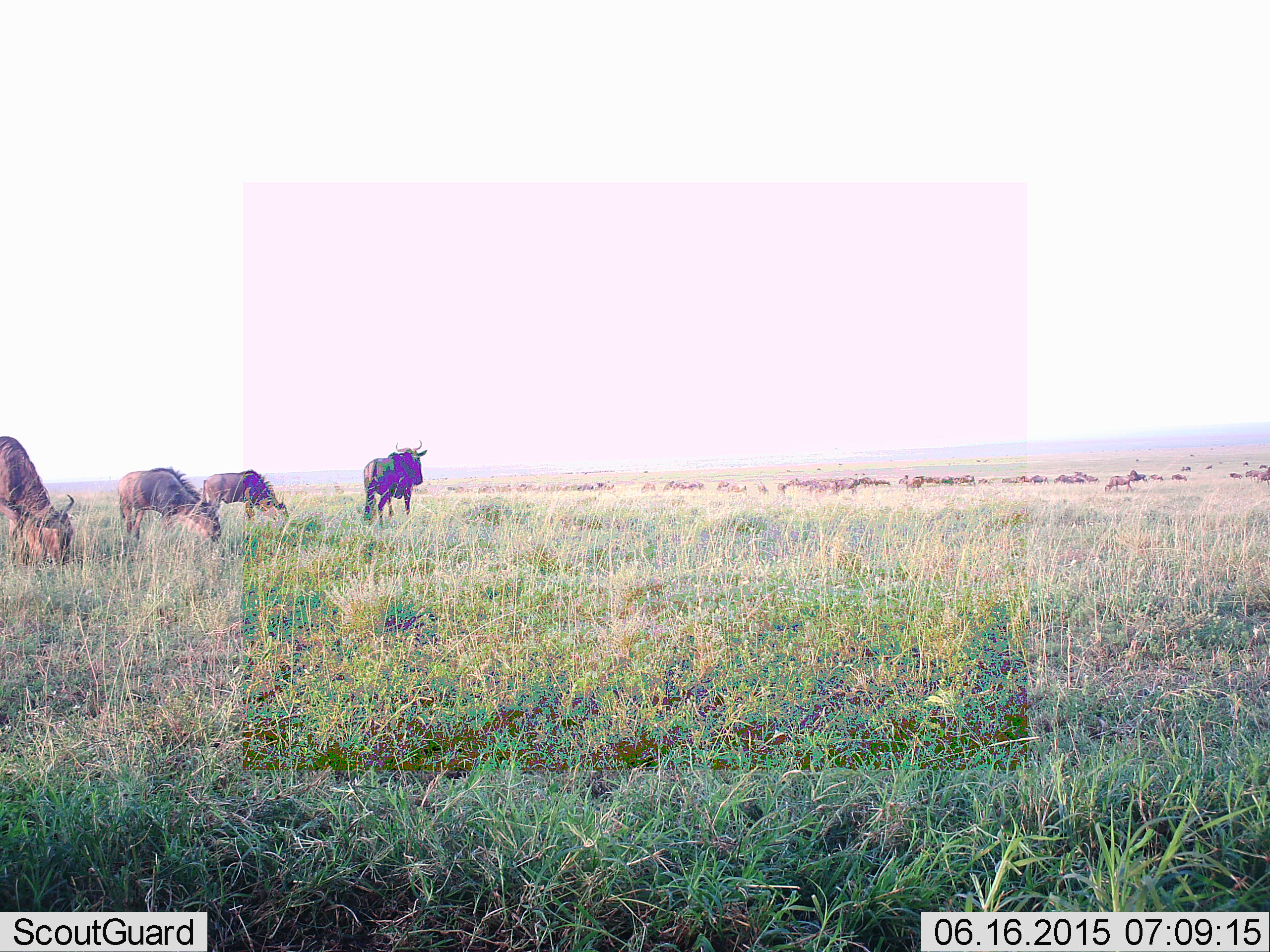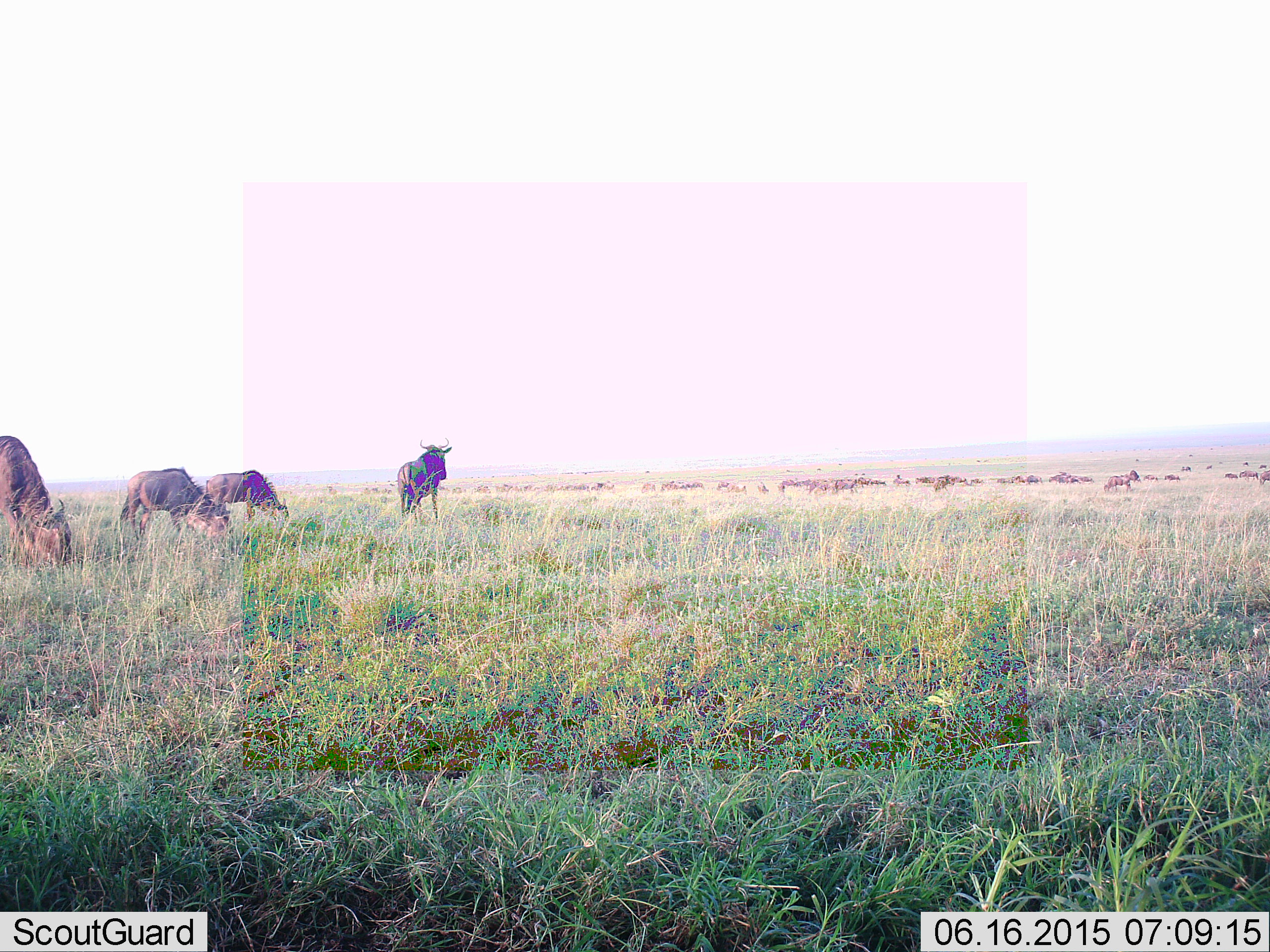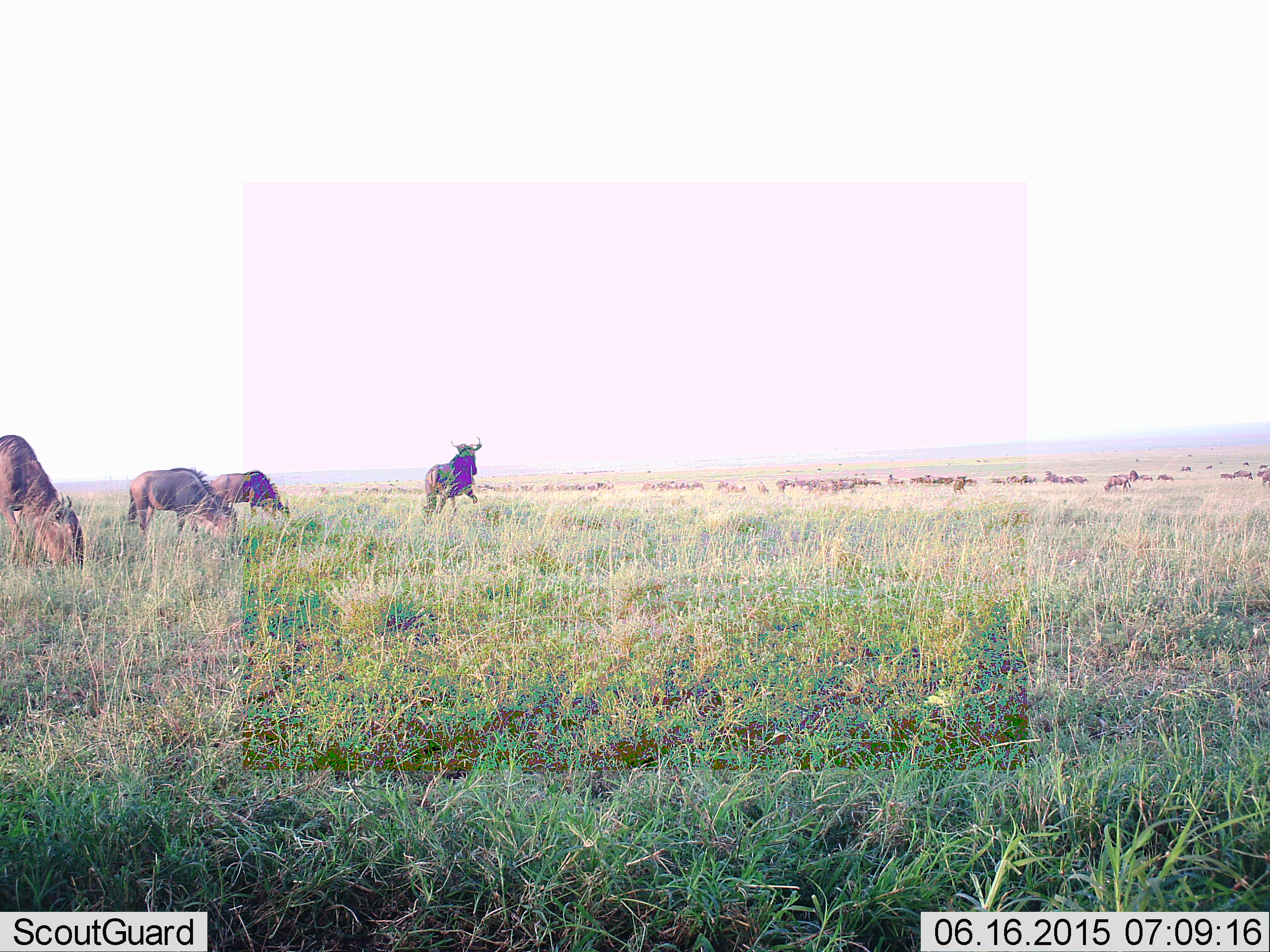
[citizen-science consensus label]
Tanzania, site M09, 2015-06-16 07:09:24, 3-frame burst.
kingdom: Animalia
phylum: Chordata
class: Mammalia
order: Artiodactyla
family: Bovidae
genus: Connochaetes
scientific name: Connochaetes taurinus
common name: blue wildebeest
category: wildebeest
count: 51+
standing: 80%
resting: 10%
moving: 70%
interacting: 10%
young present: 0%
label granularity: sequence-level